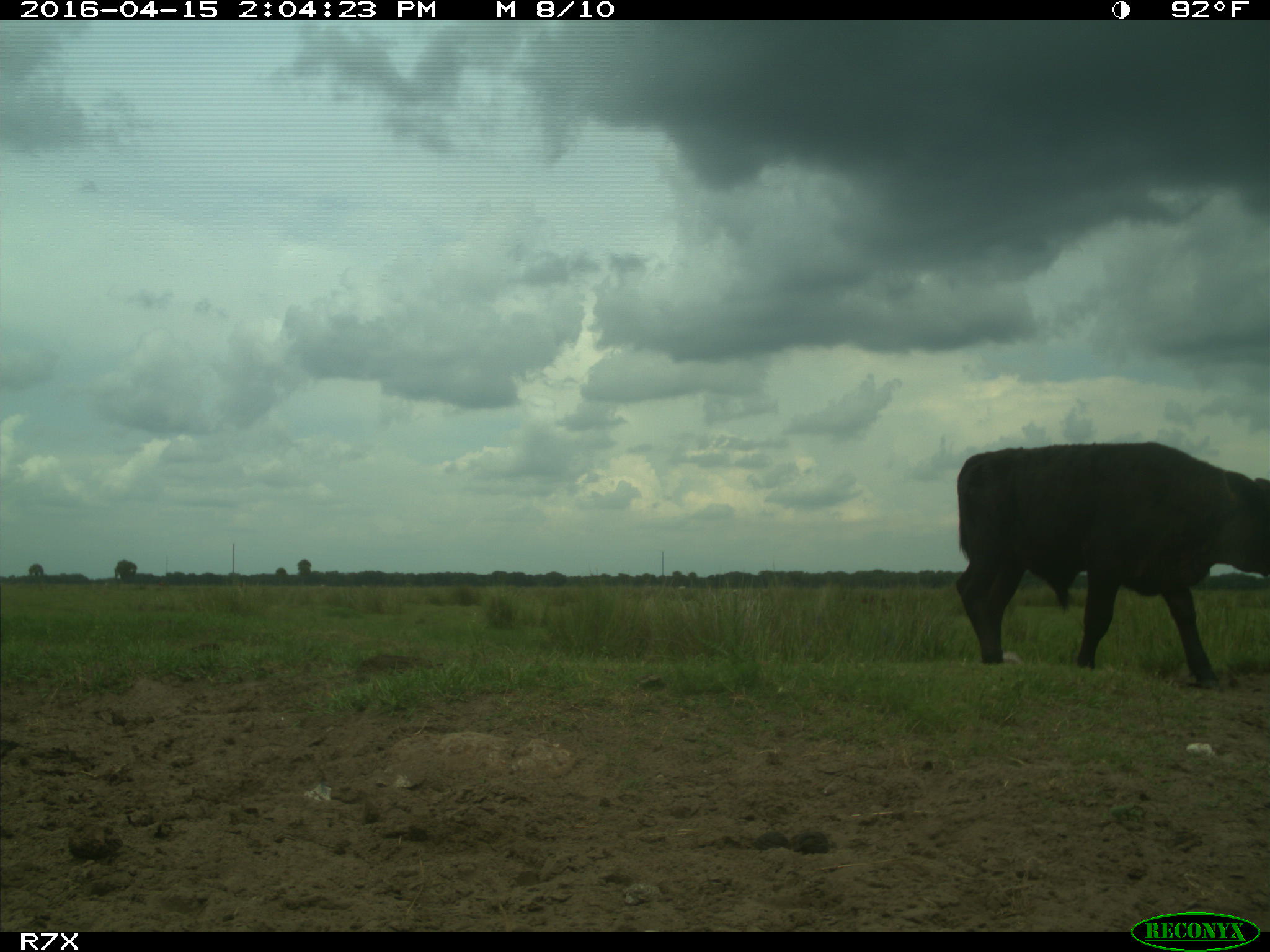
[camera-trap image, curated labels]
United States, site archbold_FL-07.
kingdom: Animalia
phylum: Chordata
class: Mammalia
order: Artiodactyla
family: Bovidae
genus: Bos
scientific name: Bos taurus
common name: domestic cow